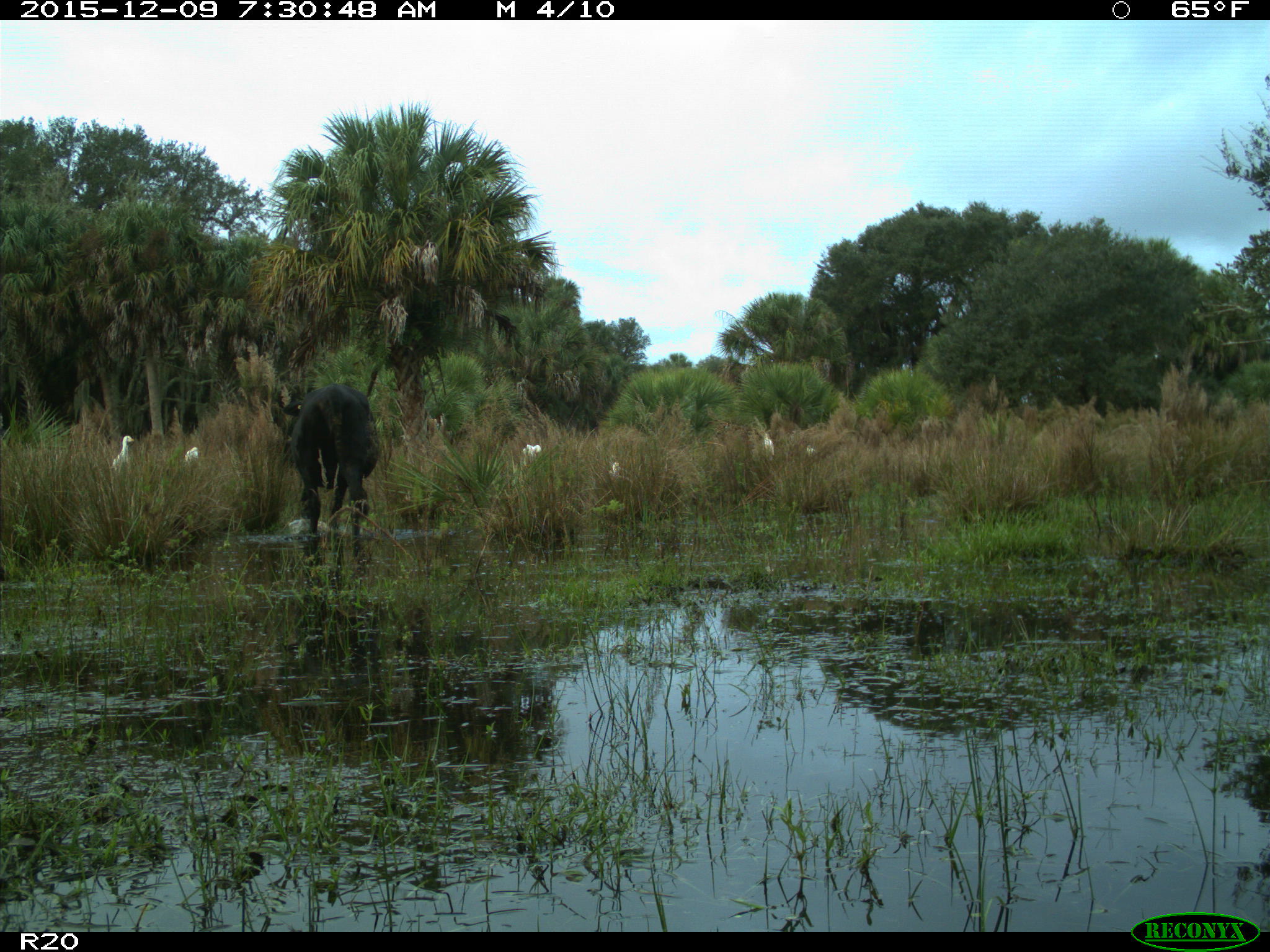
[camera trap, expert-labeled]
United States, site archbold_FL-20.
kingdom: Animalia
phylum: Chordata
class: Mammalia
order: Artiodactyla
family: Bovidae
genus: Bos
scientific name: Bos taurus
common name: domestic cow